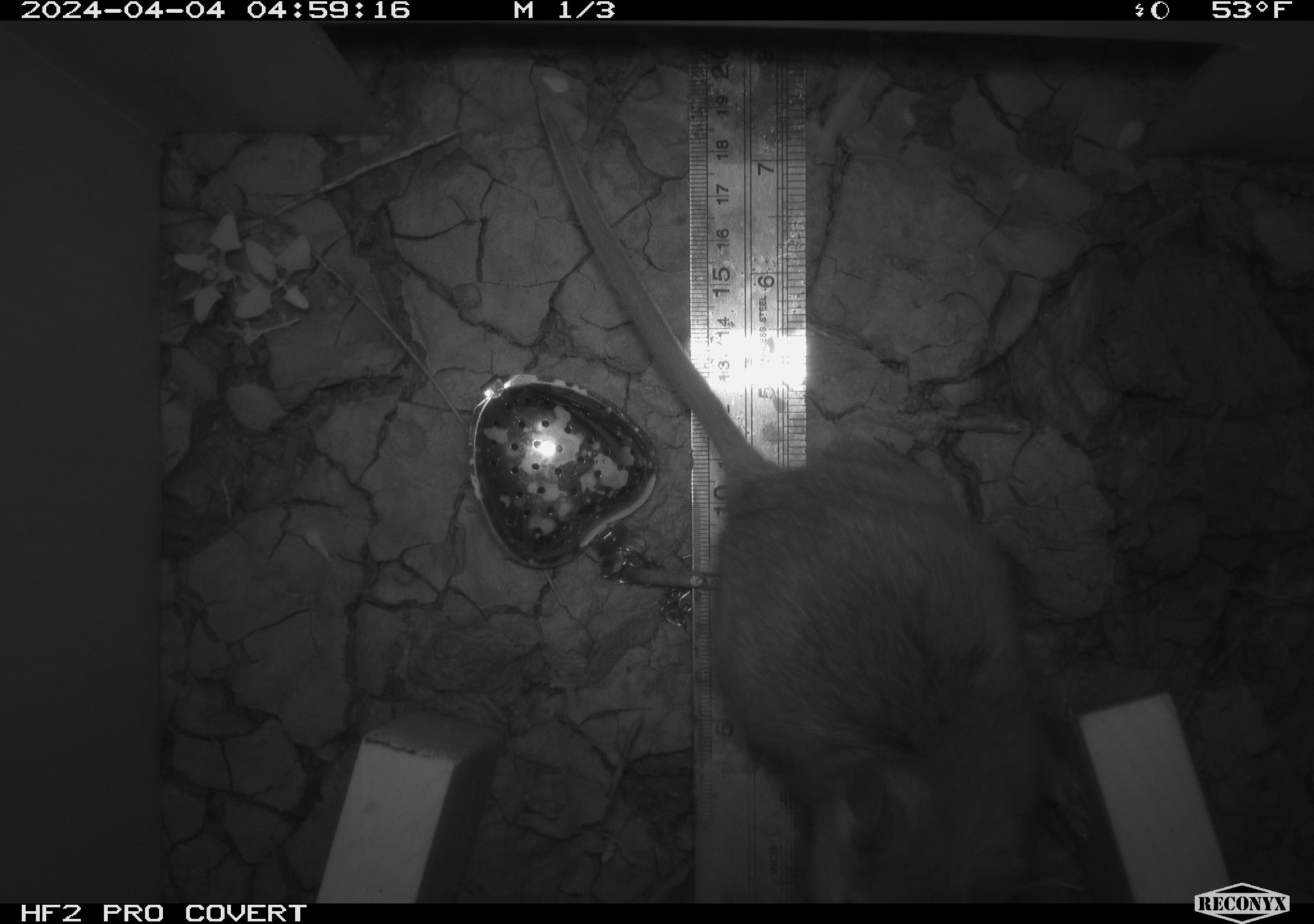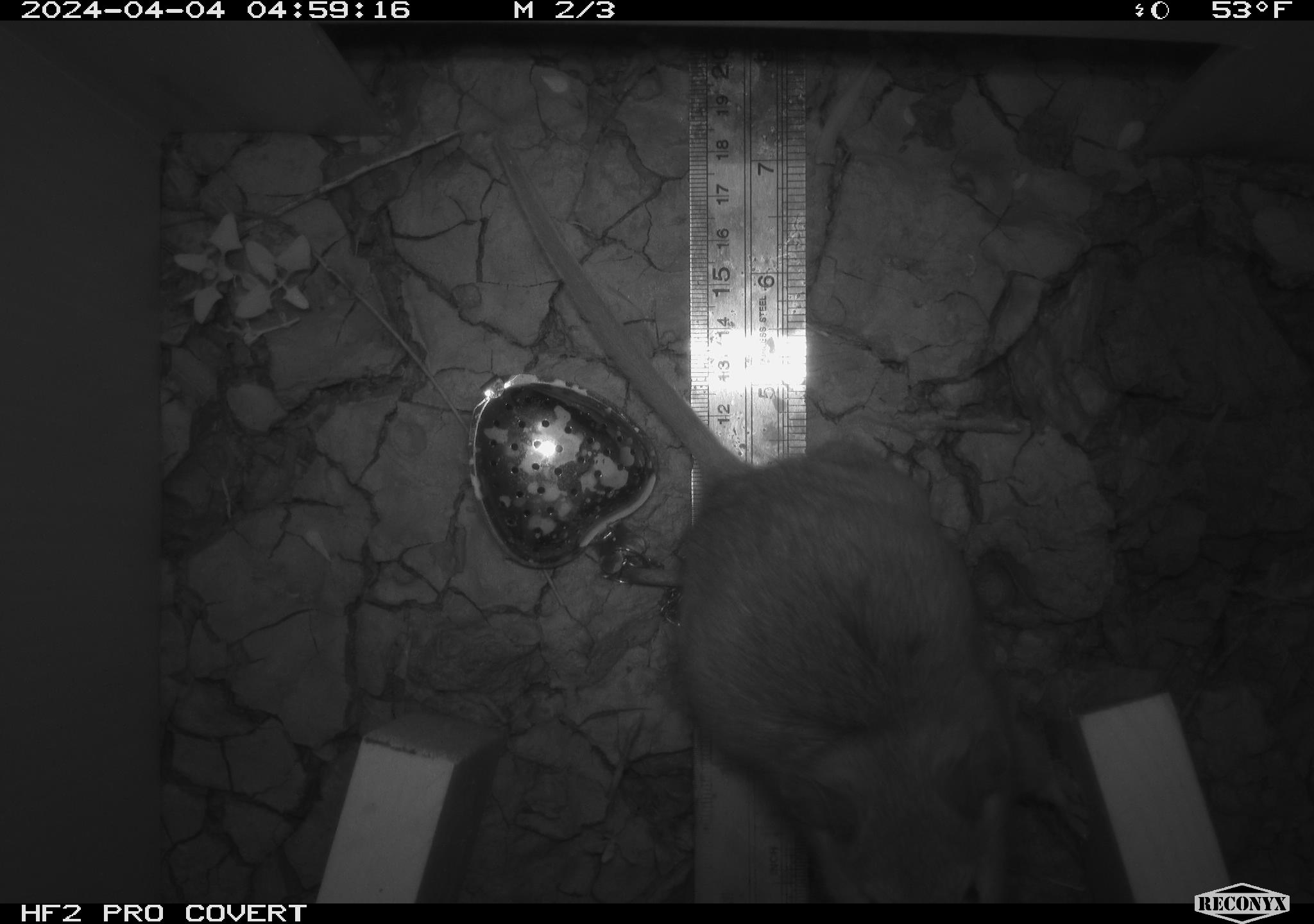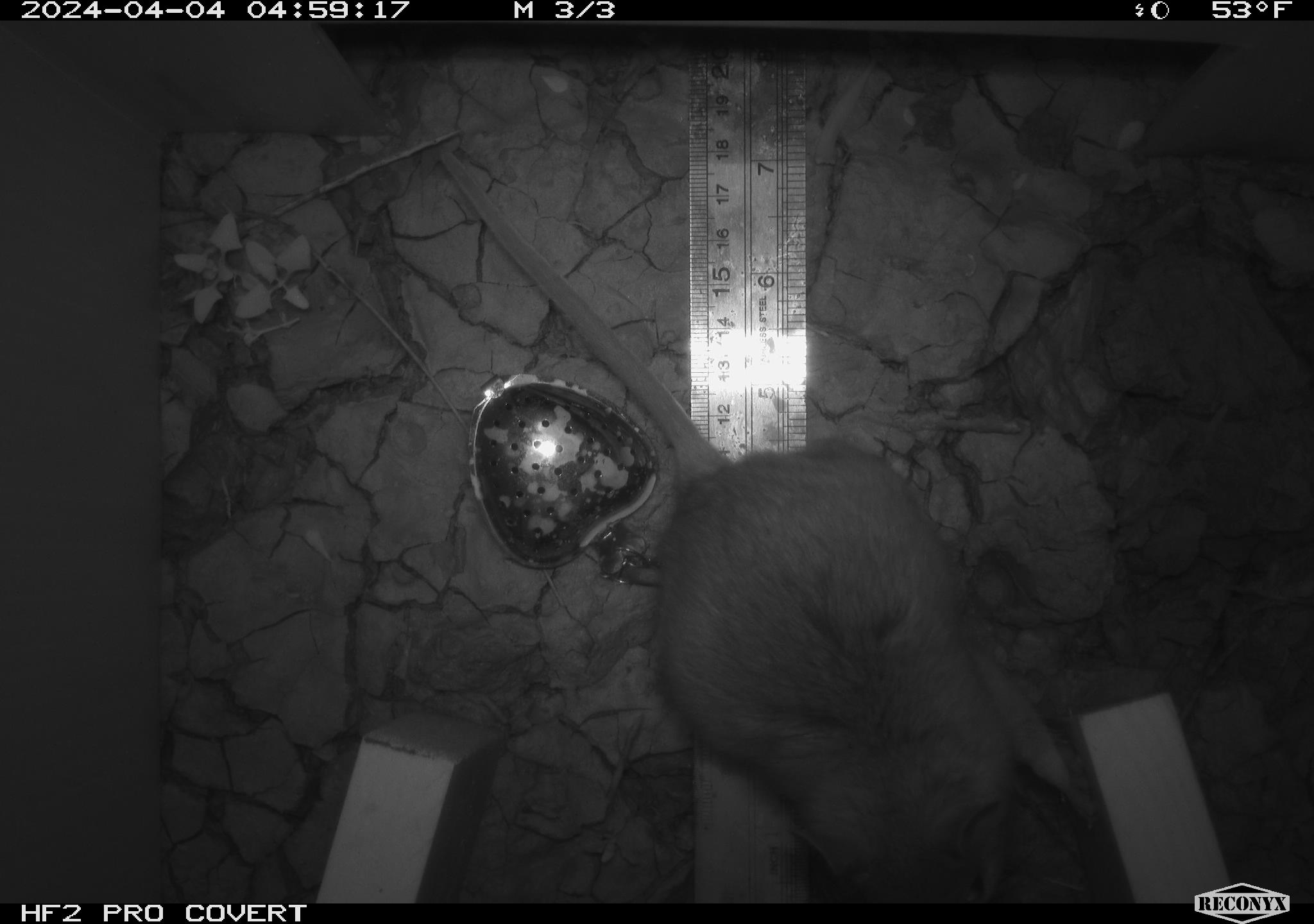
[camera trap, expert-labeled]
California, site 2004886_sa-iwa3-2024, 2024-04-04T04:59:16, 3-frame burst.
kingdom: Animalia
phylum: Chordata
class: Mammalia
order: Rodentia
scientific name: Rodentia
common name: woodrat or rat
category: woodrat or rat species